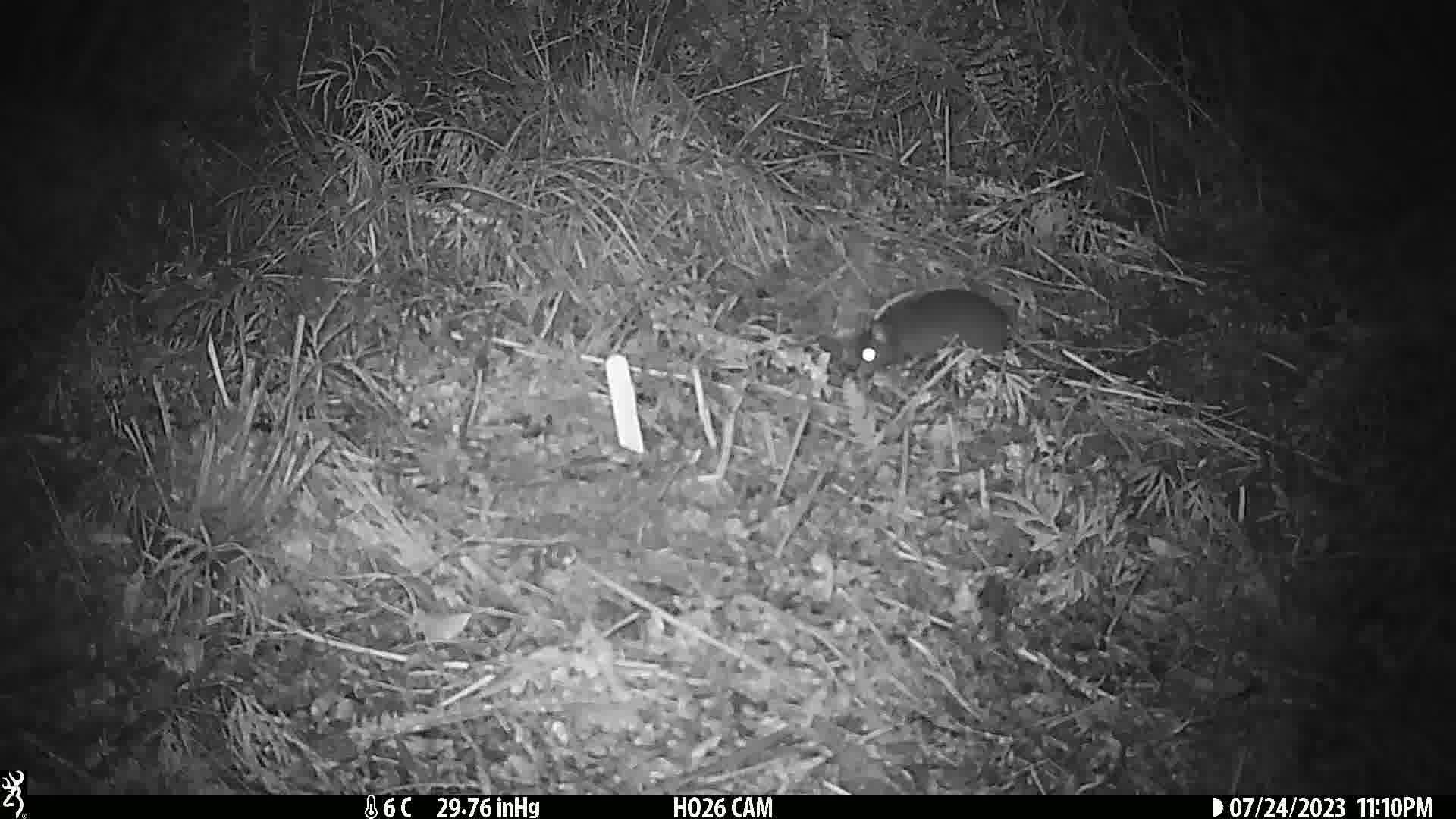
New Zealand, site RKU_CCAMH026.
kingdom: Animalia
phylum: Chordata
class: Mammalia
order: Rodentia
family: Muridae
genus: Rattus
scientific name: Rattus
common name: rat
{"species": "rat (Rattus)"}